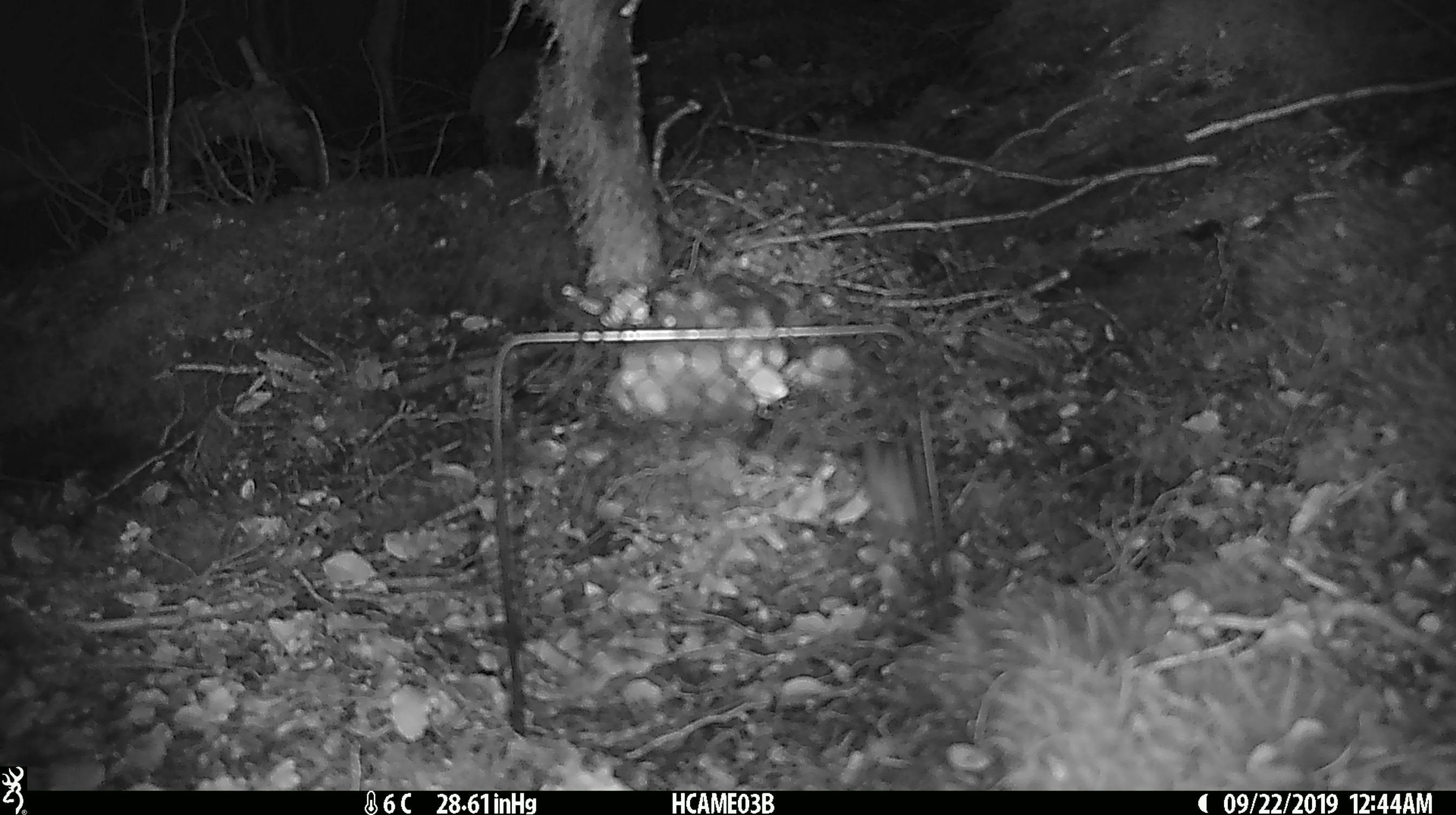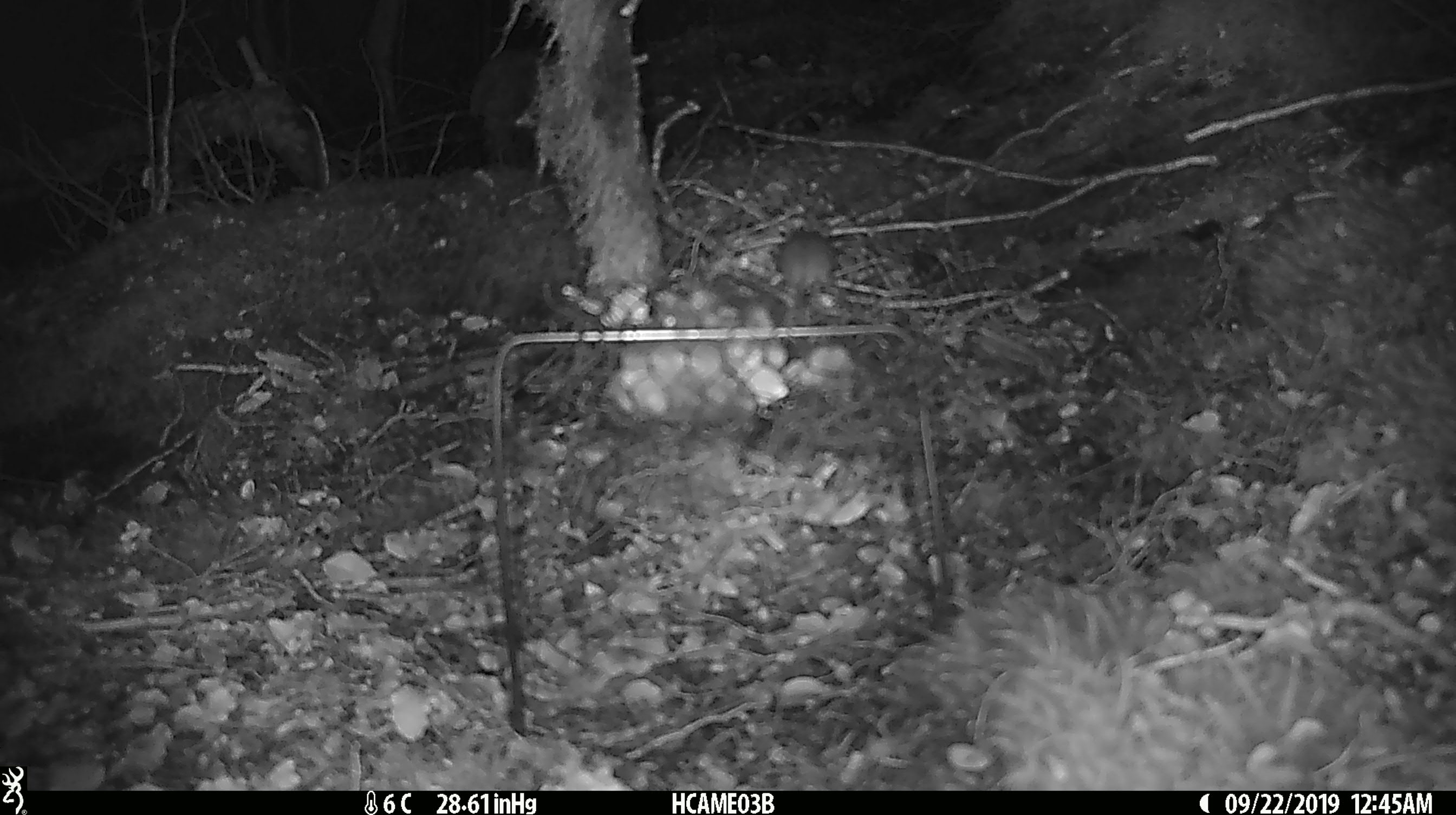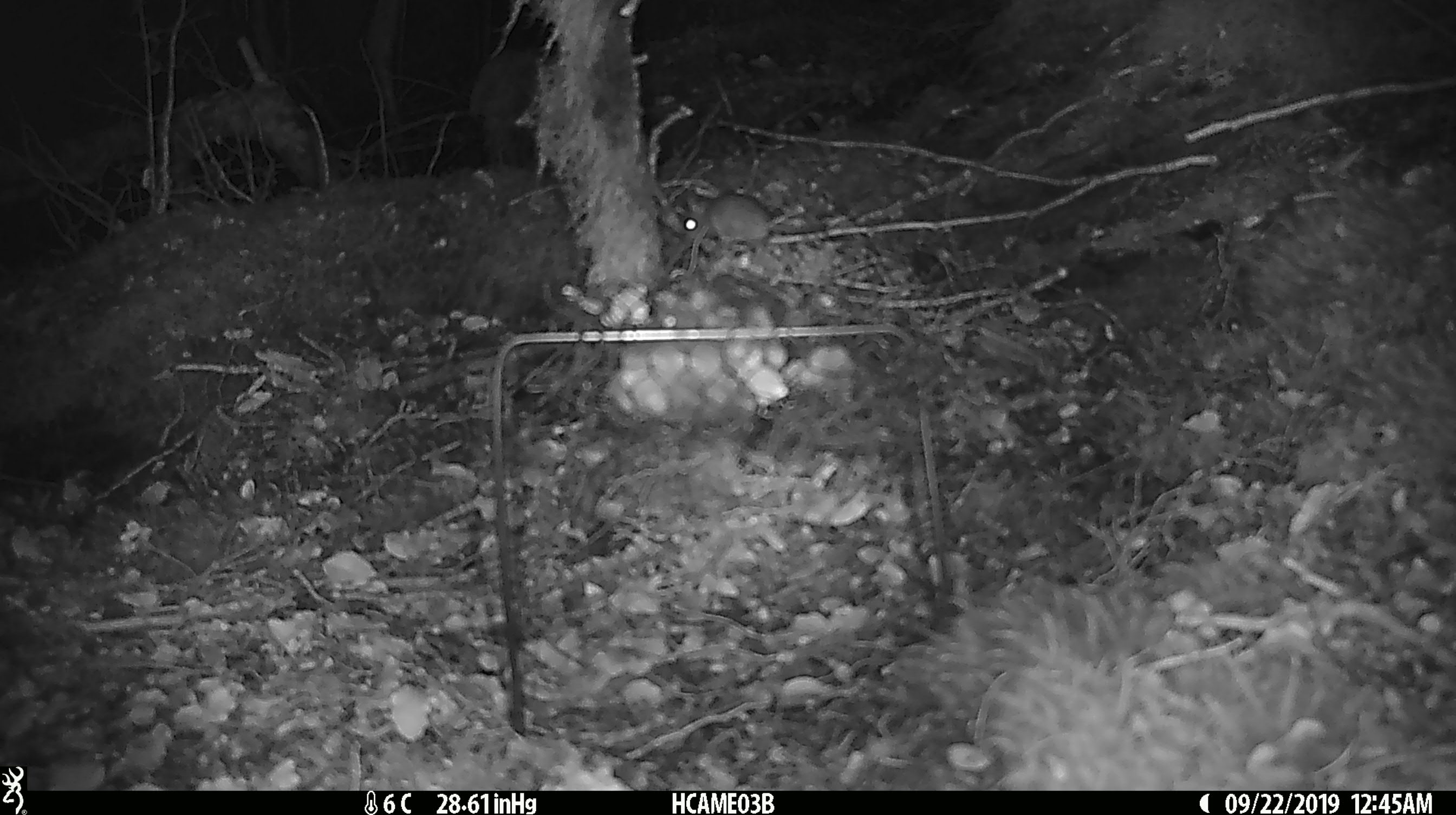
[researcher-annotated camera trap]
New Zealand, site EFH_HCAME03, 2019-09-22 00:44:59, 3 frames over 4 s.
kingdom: Animalia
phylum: Chordata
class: Mammalia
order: Rodentia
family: Muridae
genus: Mus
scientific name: Mus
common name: mouse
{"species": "mouse (Mus)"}